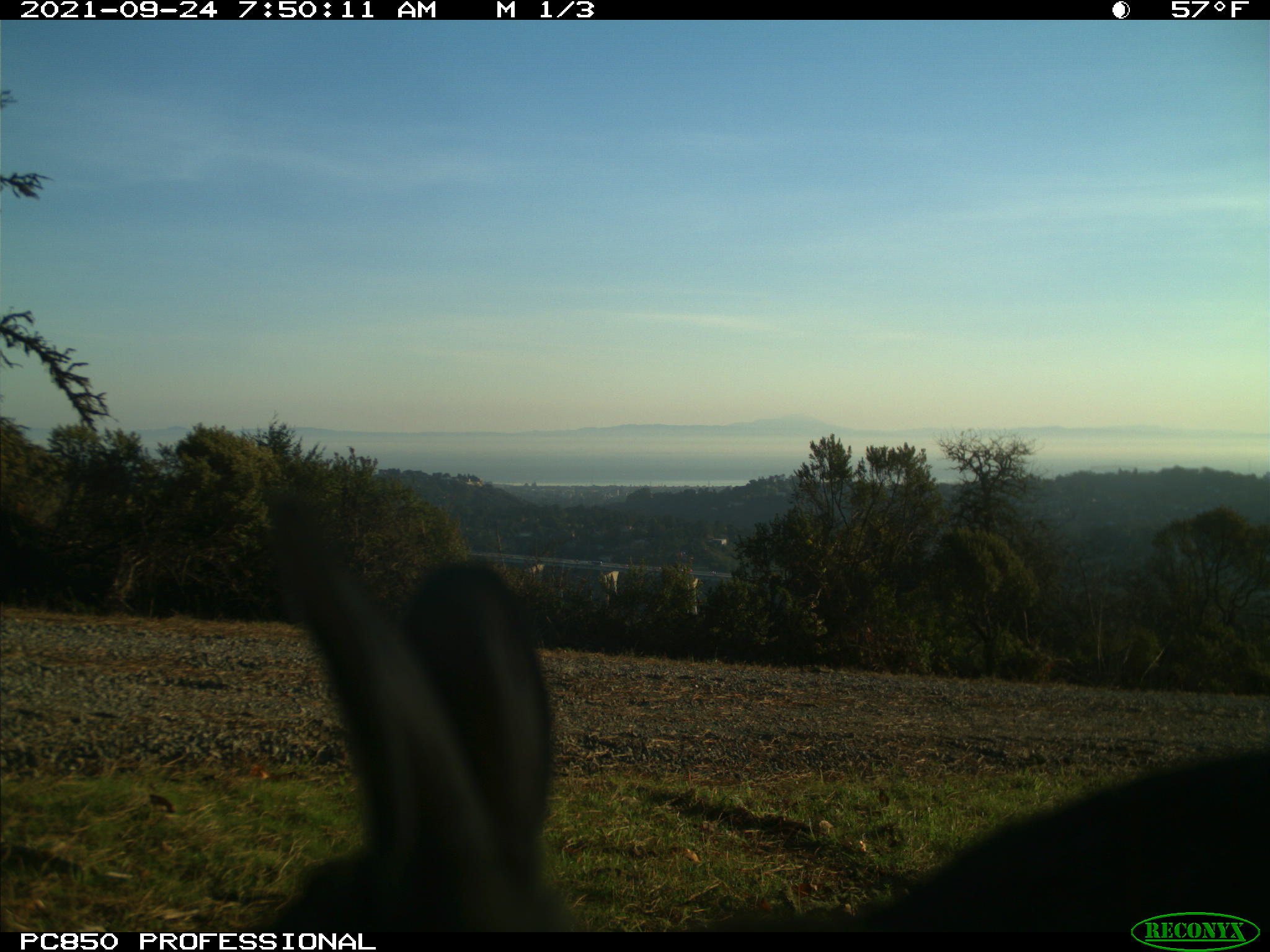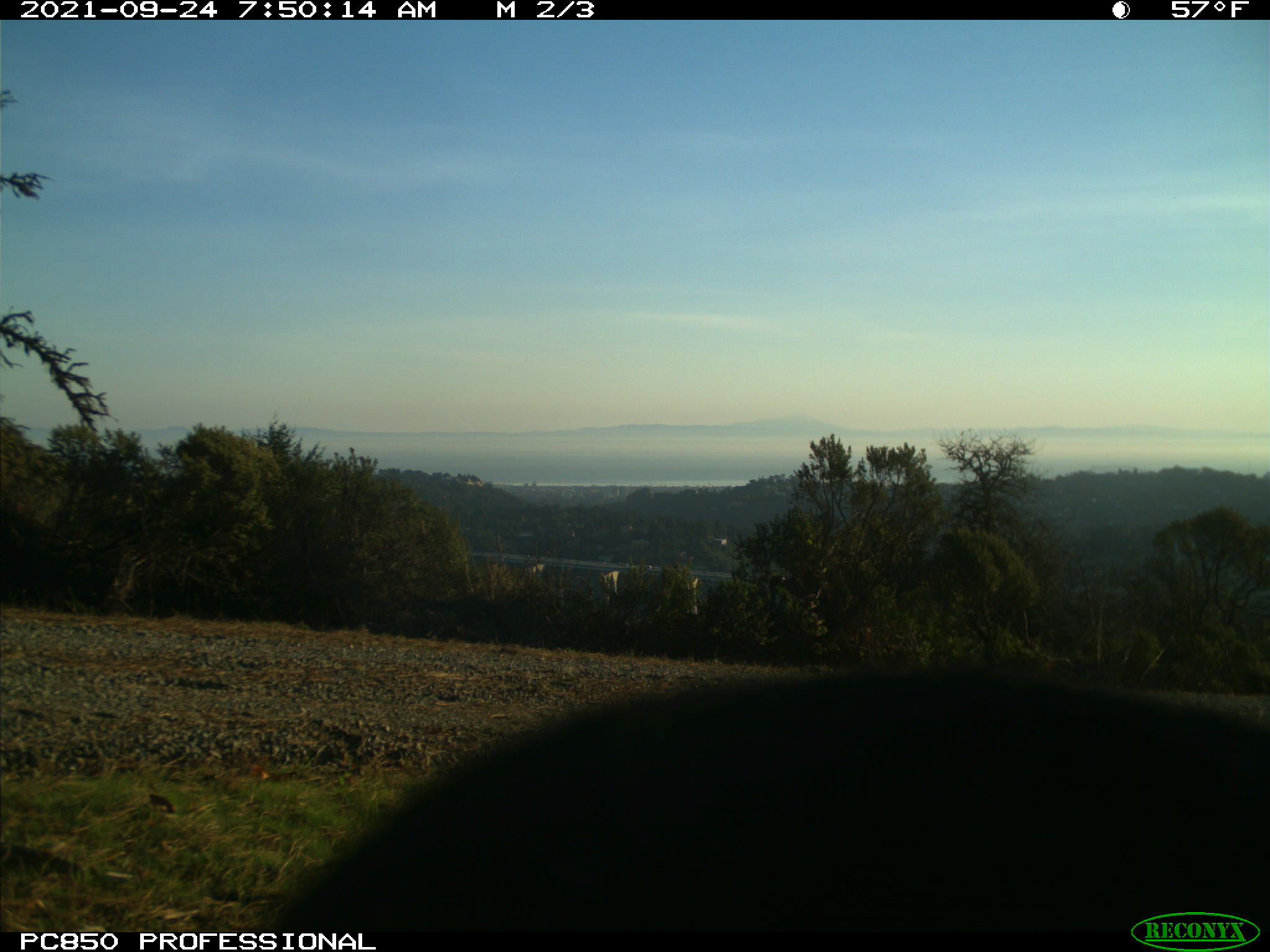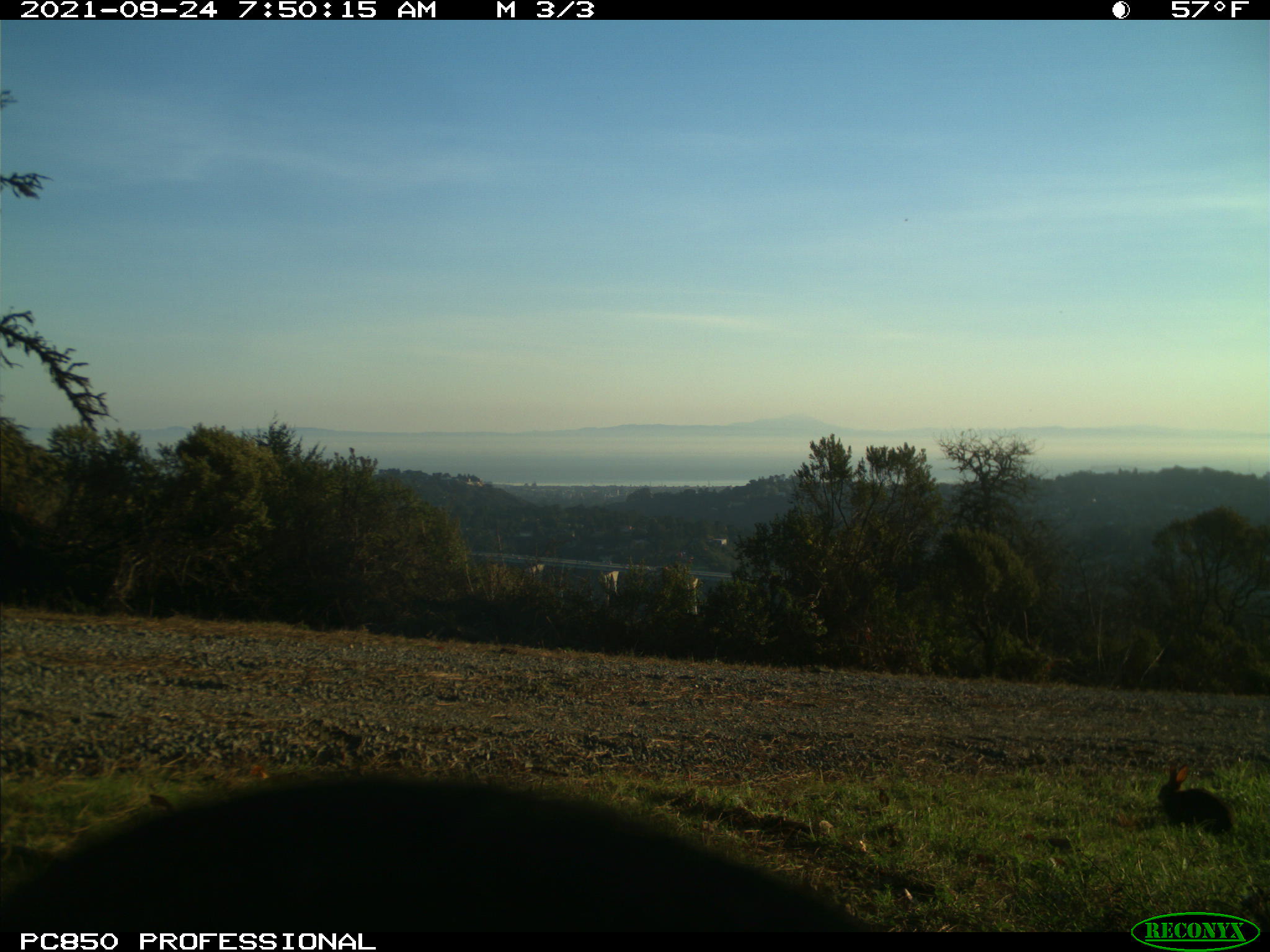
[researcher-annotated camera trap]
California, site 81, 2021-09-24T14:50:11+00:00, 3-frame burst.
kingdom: Animalia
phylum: Chordata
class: Mammalia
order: Lagomorpha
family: Leporidae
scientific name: Leporidae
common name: rabbit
Rabbit (Leporidae).